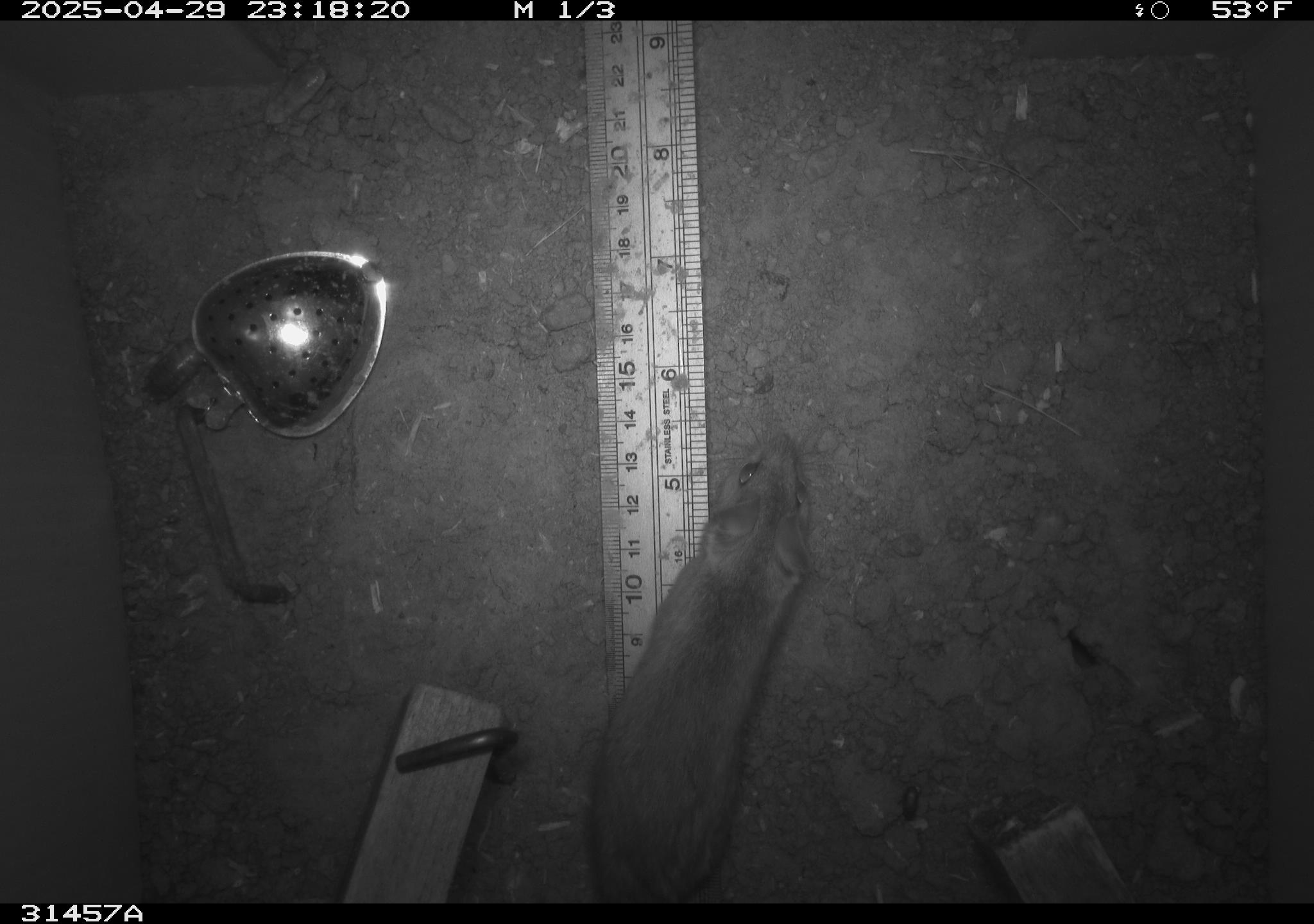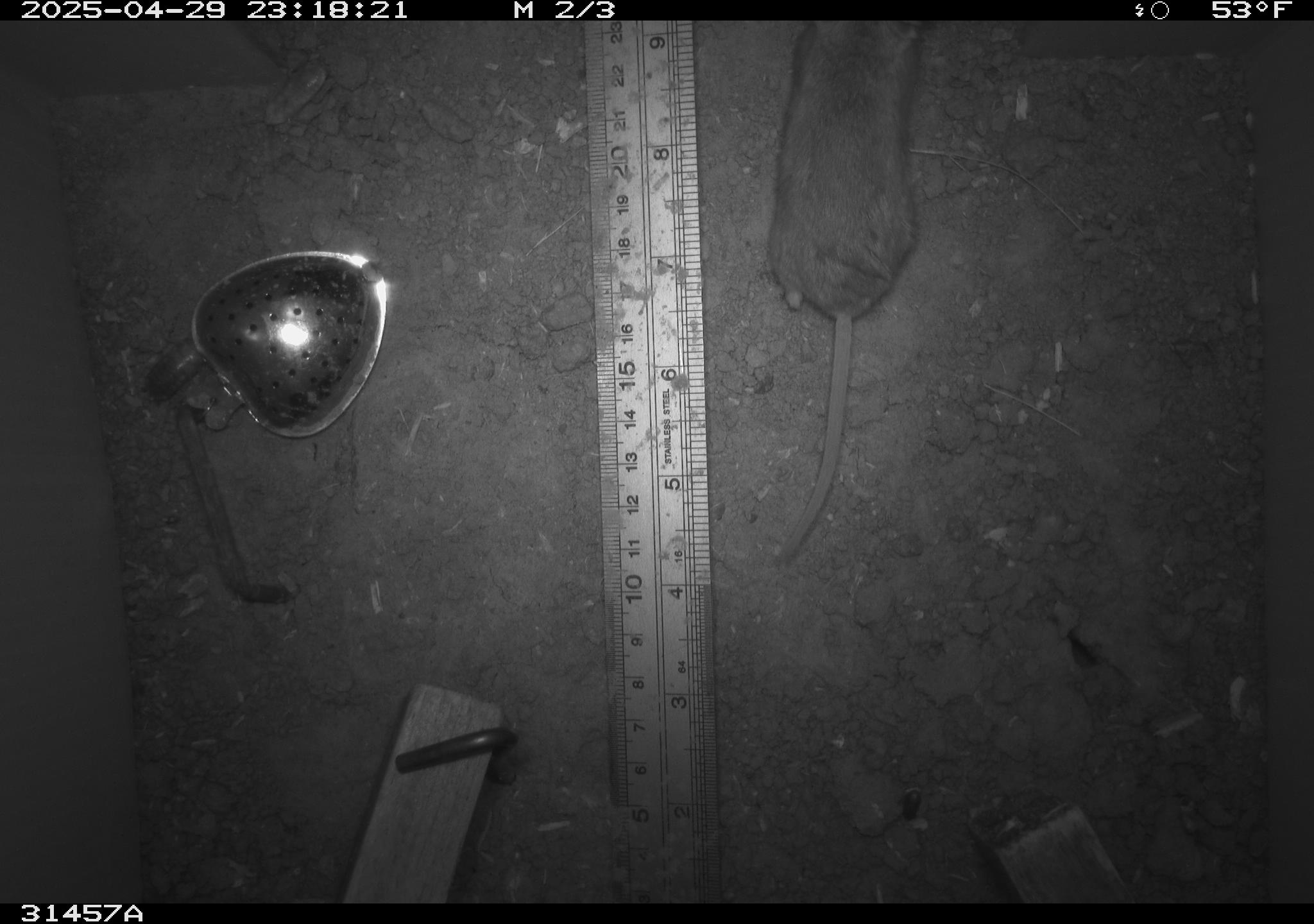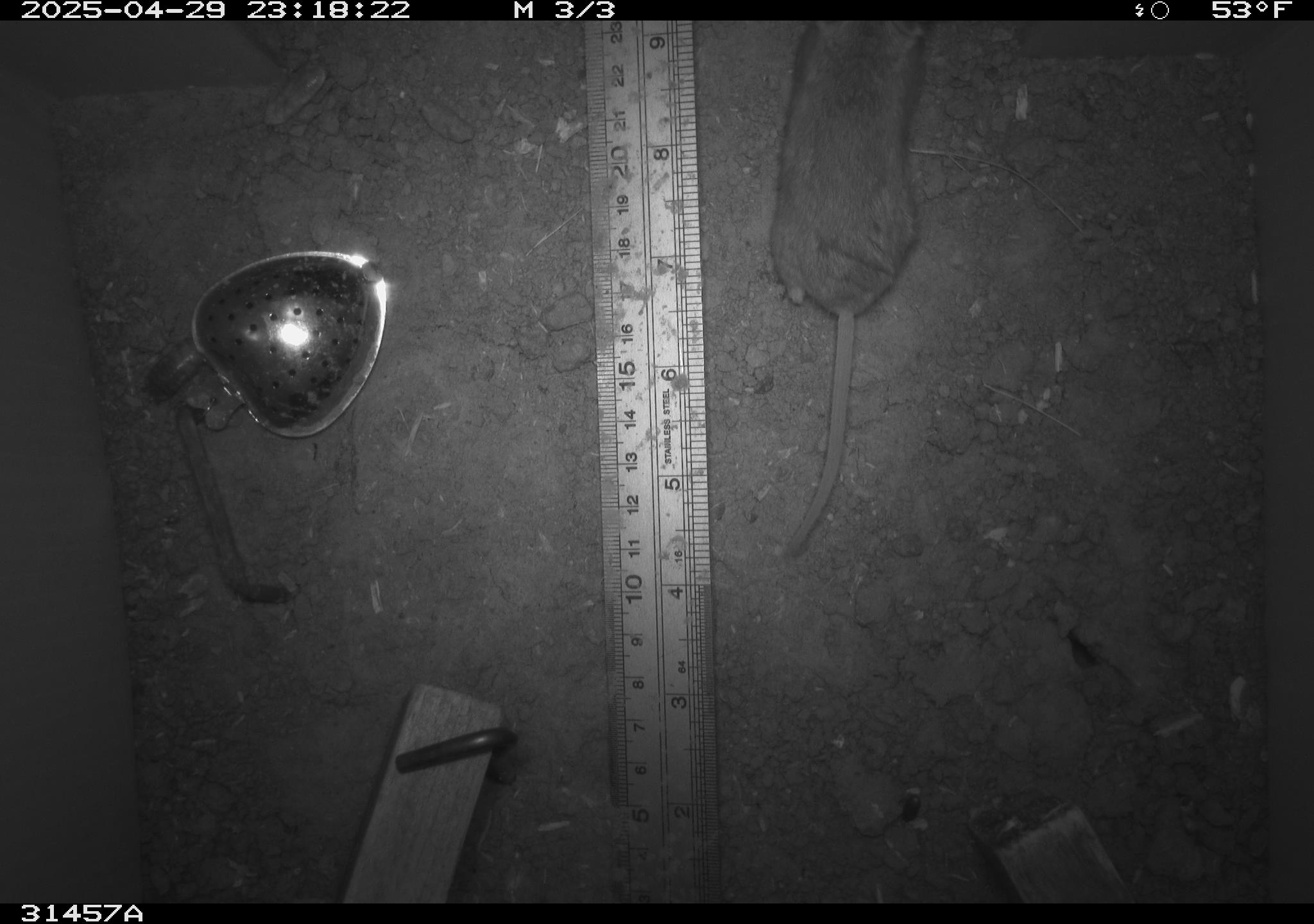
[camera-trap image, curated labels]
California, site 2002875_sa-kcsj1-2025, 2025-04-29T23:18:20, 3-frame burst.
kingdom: Animalia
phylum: Chordata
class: Mammalia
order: Rodentia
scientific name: Rodentia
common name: rodent